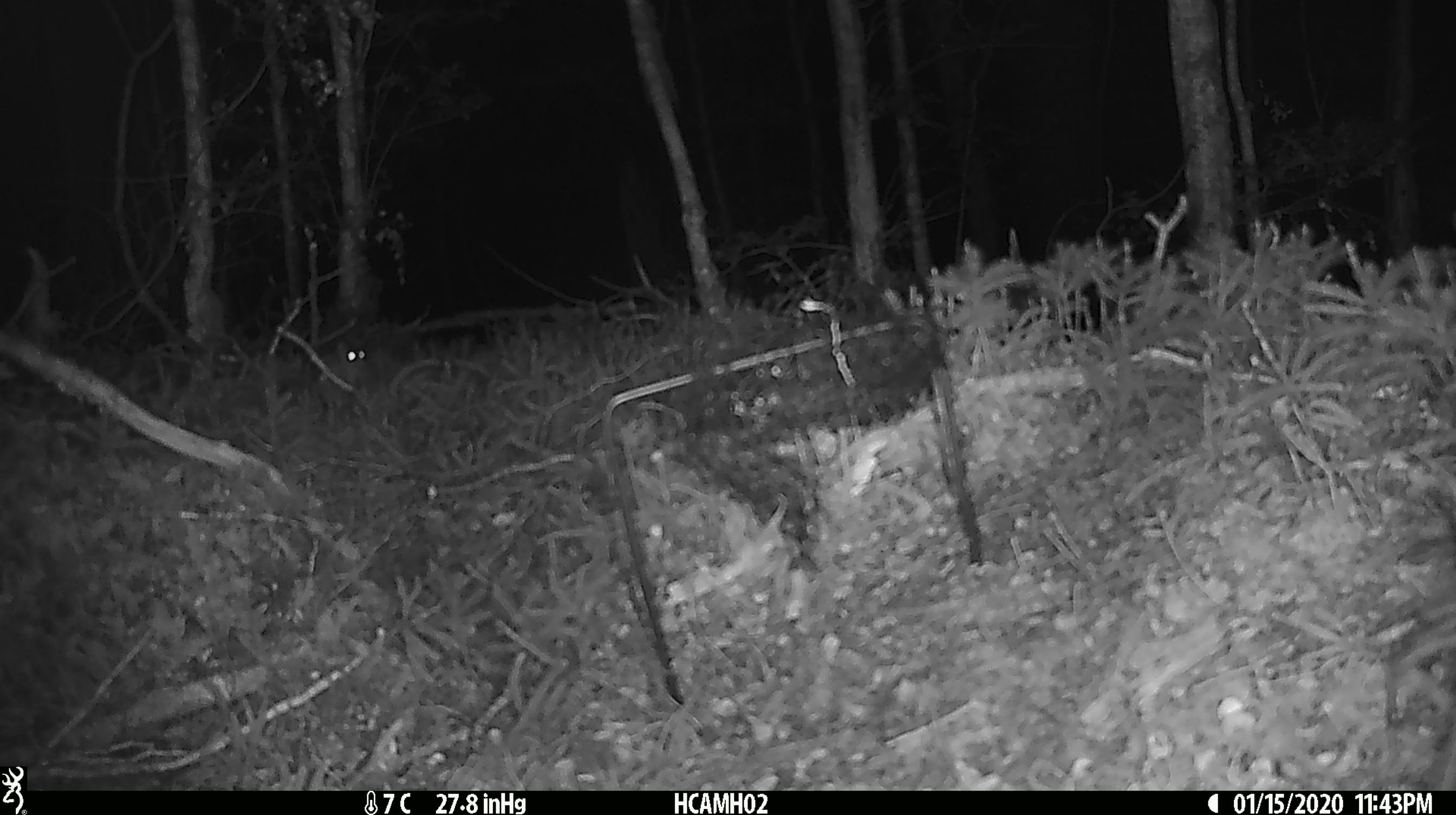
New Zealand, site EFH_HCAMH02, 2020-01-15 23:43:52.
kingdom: Animalia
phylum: Chordata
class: Mammalia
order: Rodentia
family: Muridae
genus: Mus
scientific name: Mus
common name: mouse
Mouse (Mus).